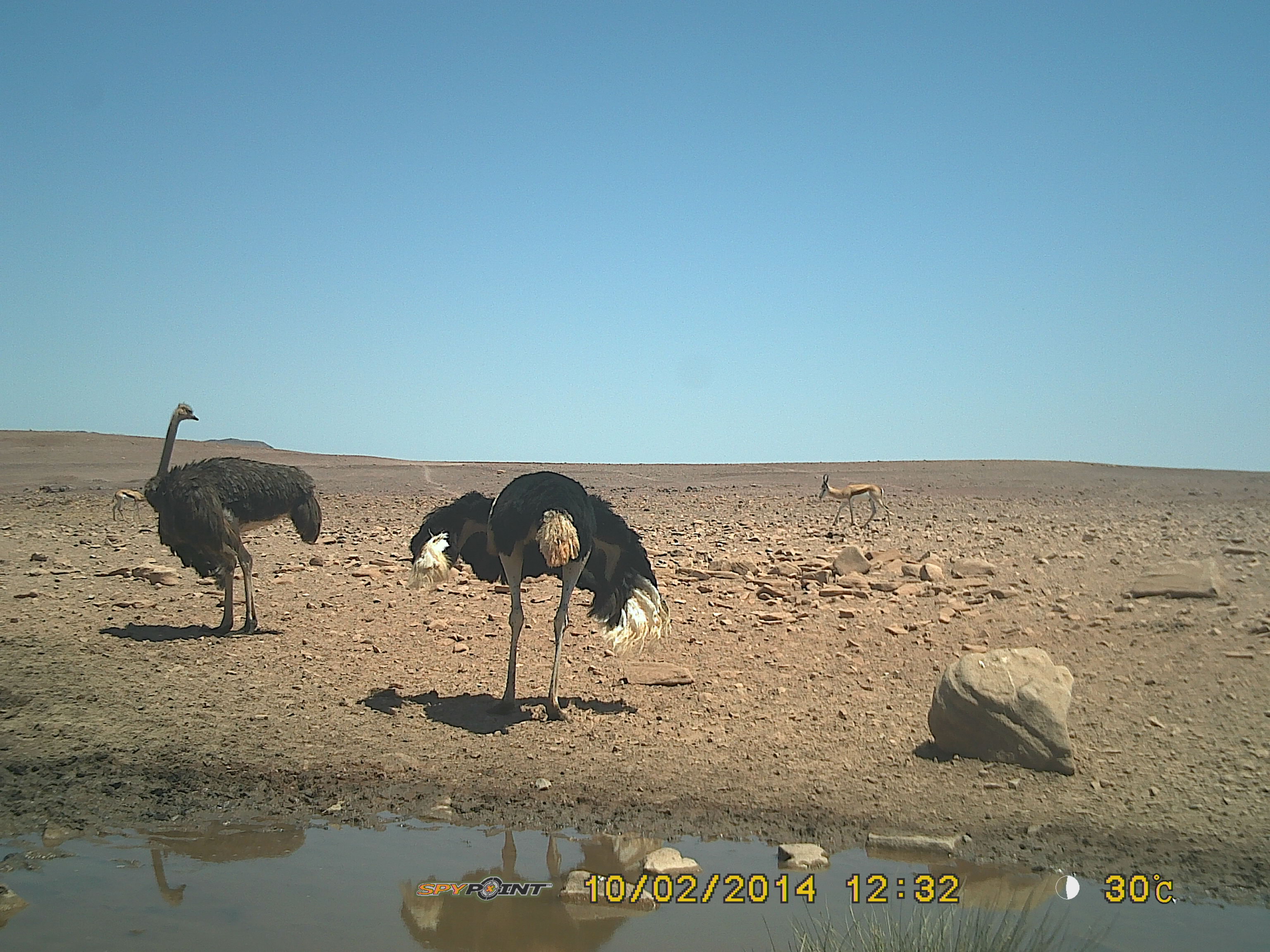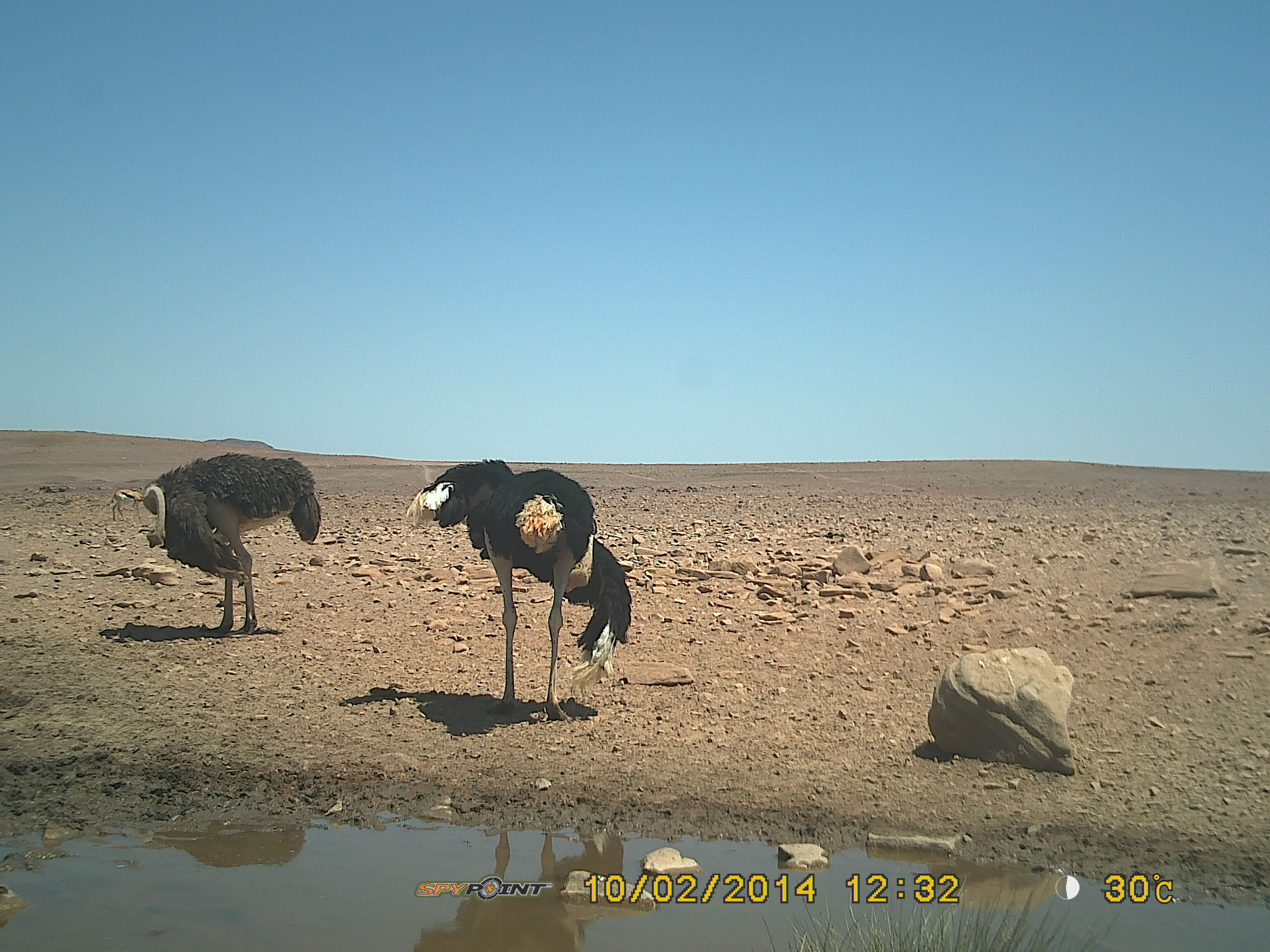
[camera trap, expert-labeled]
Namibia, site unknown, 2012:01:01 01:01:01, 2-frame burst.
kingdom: Animalia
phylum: Chordata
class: Aves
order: Struthioniformes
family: Struthionidae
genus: Struthio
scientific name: Struthio camelus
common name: common ostrich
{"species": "Struthio camelus (common ostrich)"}